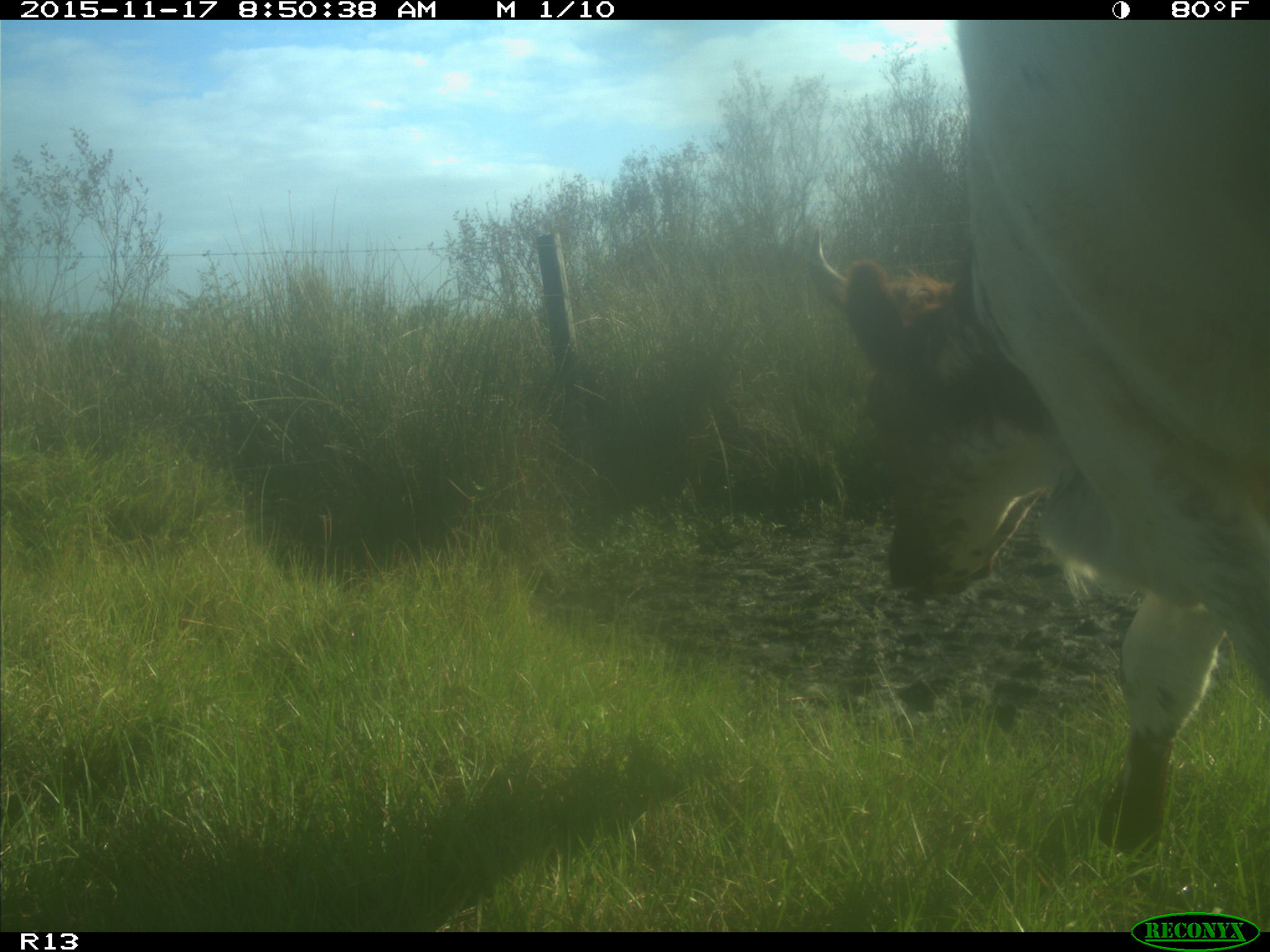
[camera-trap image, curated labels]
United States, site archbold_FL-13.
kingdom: Animalia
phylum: Chordata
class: Mammalia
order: Artiodactyla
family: Bovidae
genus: Bos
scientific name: Bos taurus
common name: domestic cow